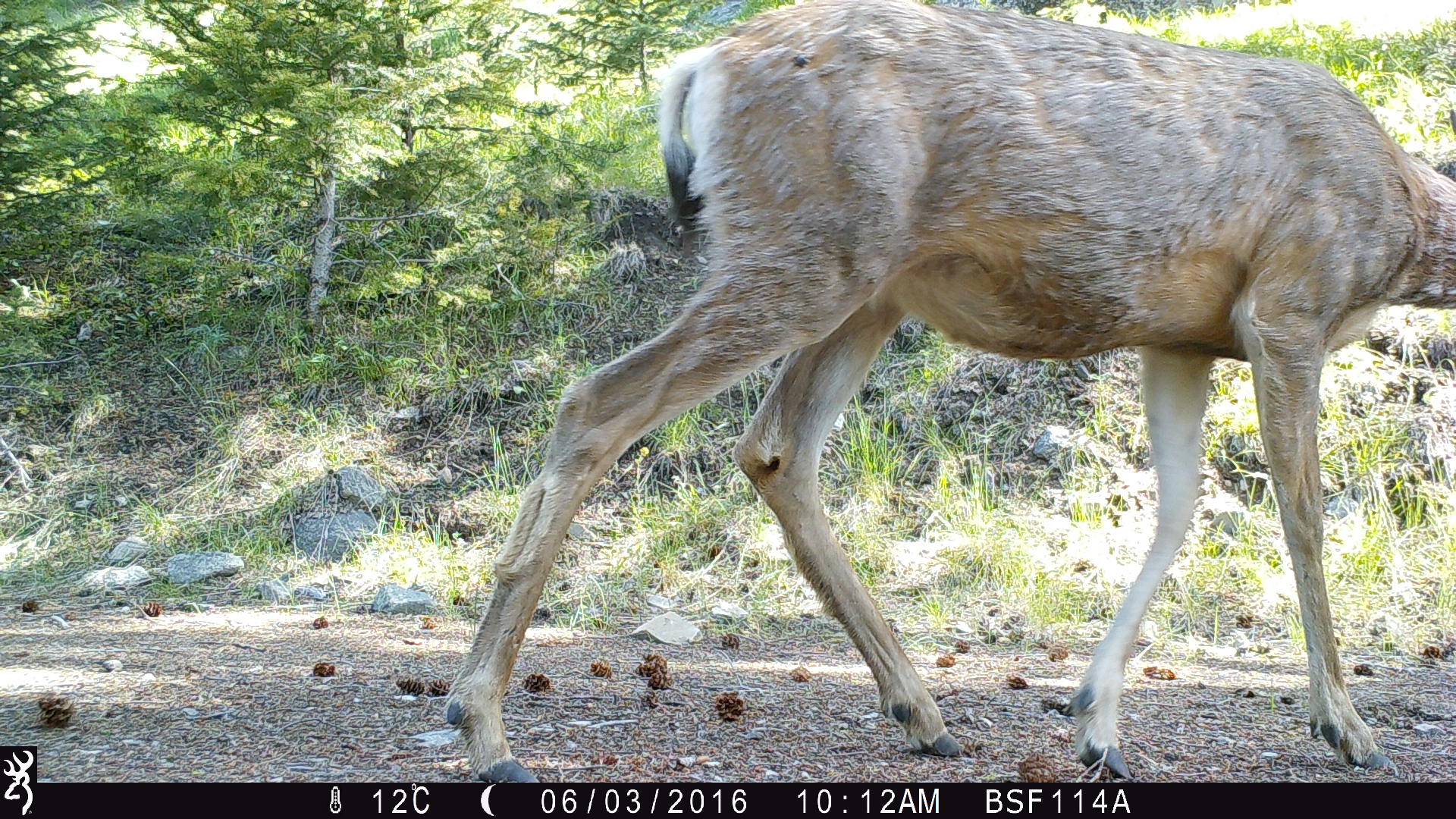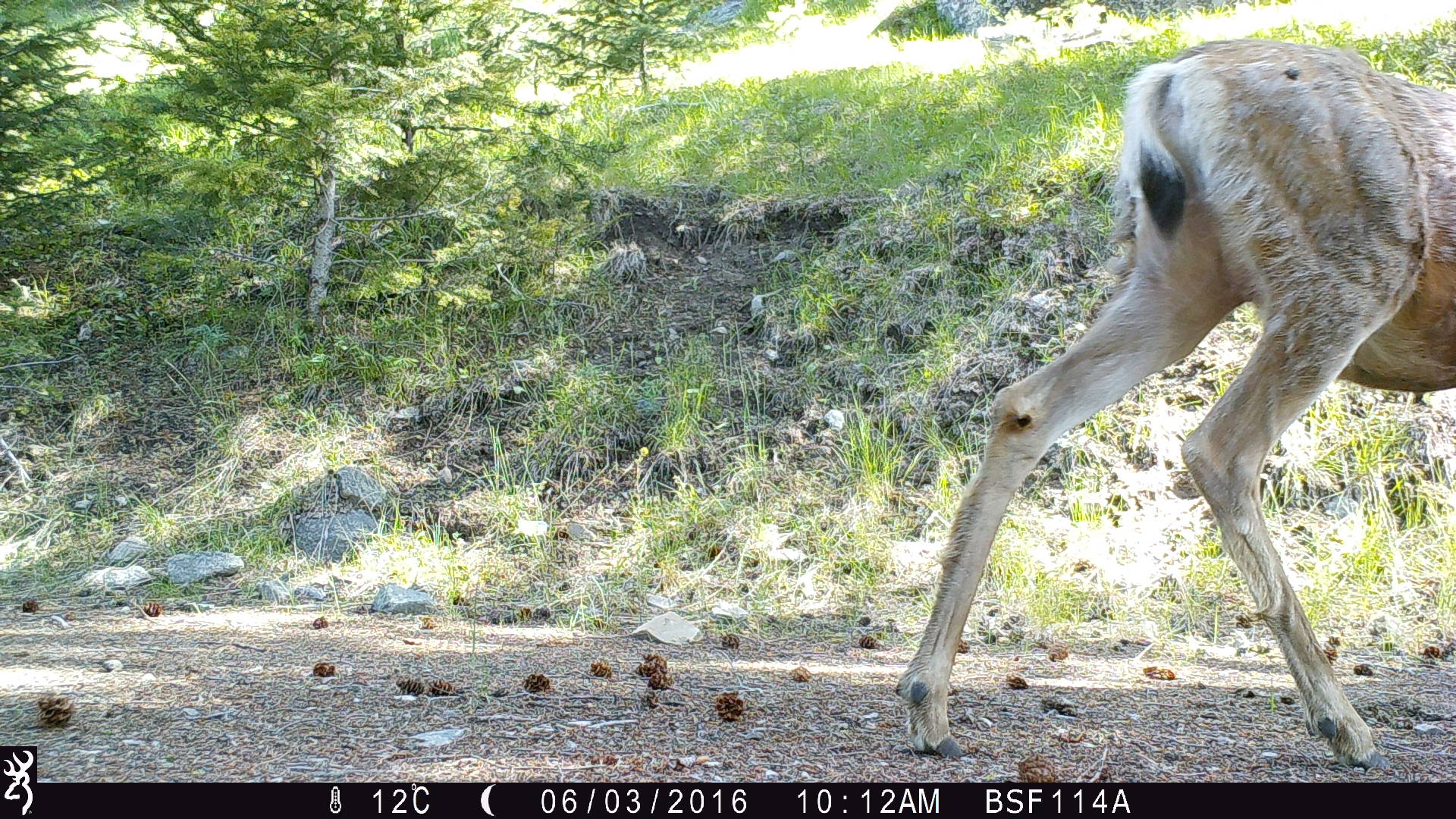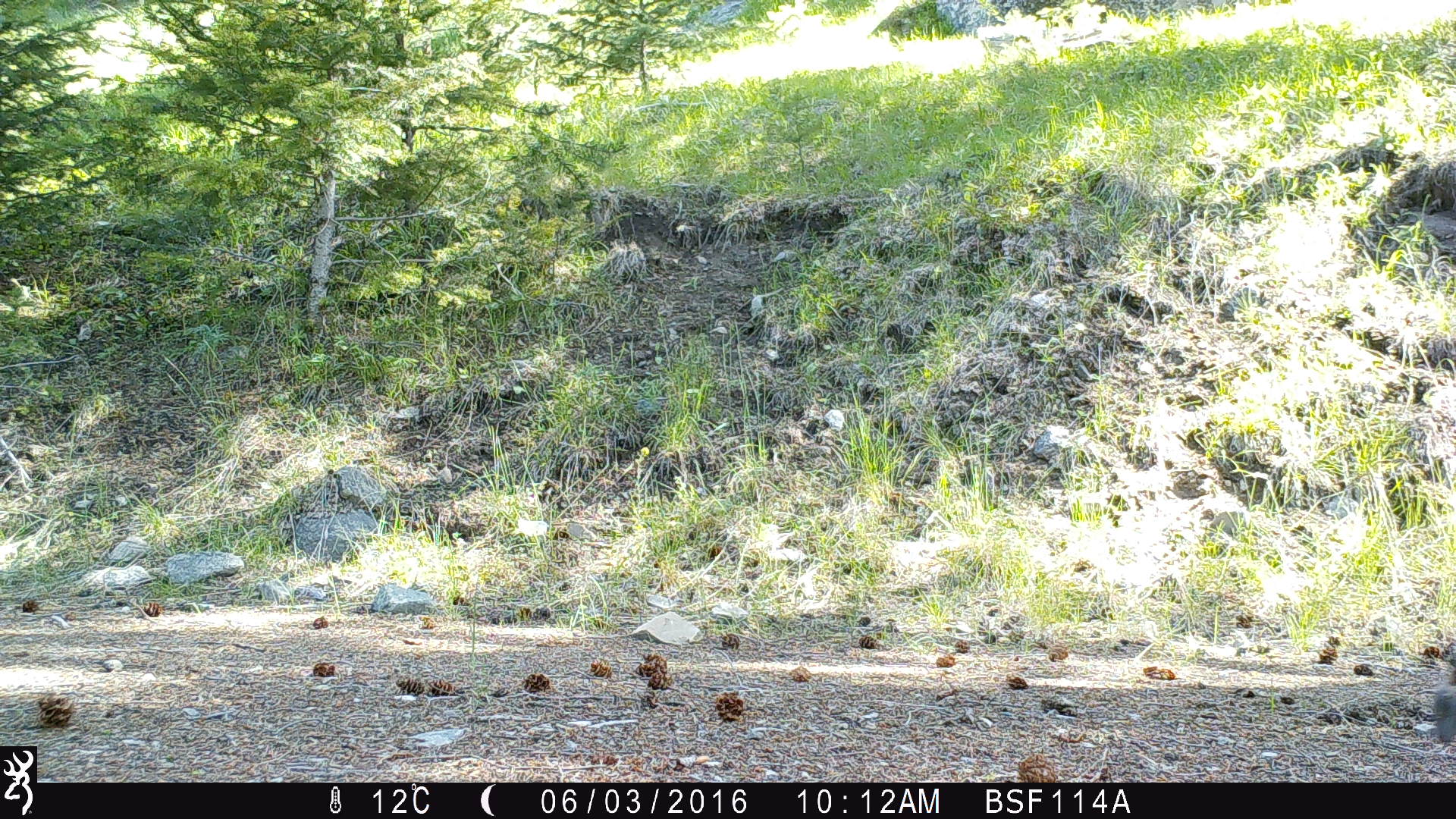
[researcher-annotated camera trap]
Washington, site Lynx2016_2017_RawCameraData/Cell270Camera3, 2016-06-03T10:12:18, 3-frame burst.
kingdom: Animalia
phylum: Chordata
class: Mammalia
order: Artiodactyla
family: Cervidae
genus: Odocoileus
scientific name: Odocoileus hemionus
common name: mule deer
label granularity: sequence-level